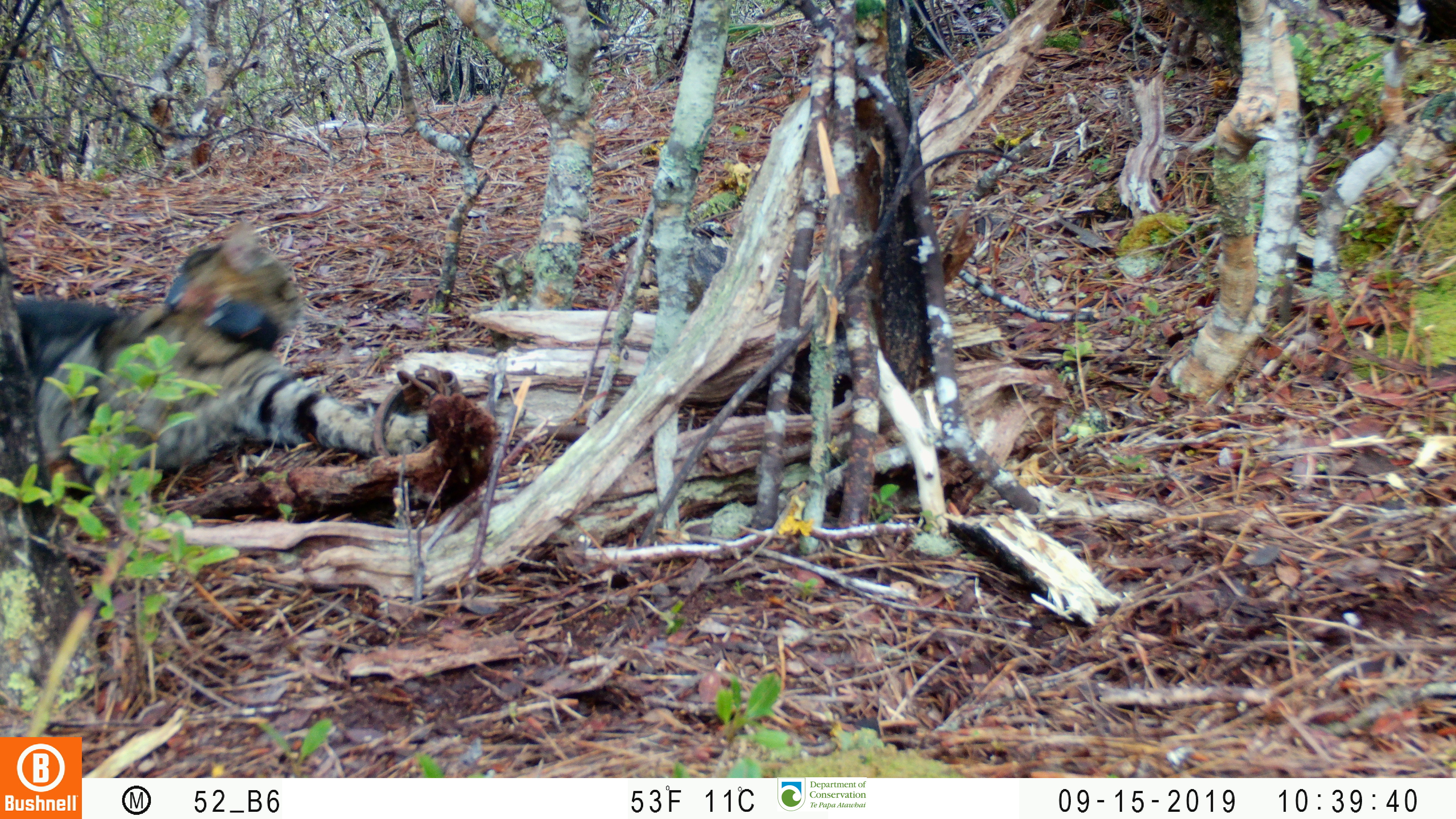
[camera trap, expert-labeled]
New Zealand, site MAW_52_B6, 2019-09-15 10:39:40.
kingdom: Animalia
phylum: Chordata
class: Mammalia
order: Carnivora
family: Felidae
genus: Felis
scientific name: Felis catus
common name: domestic cat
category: cat